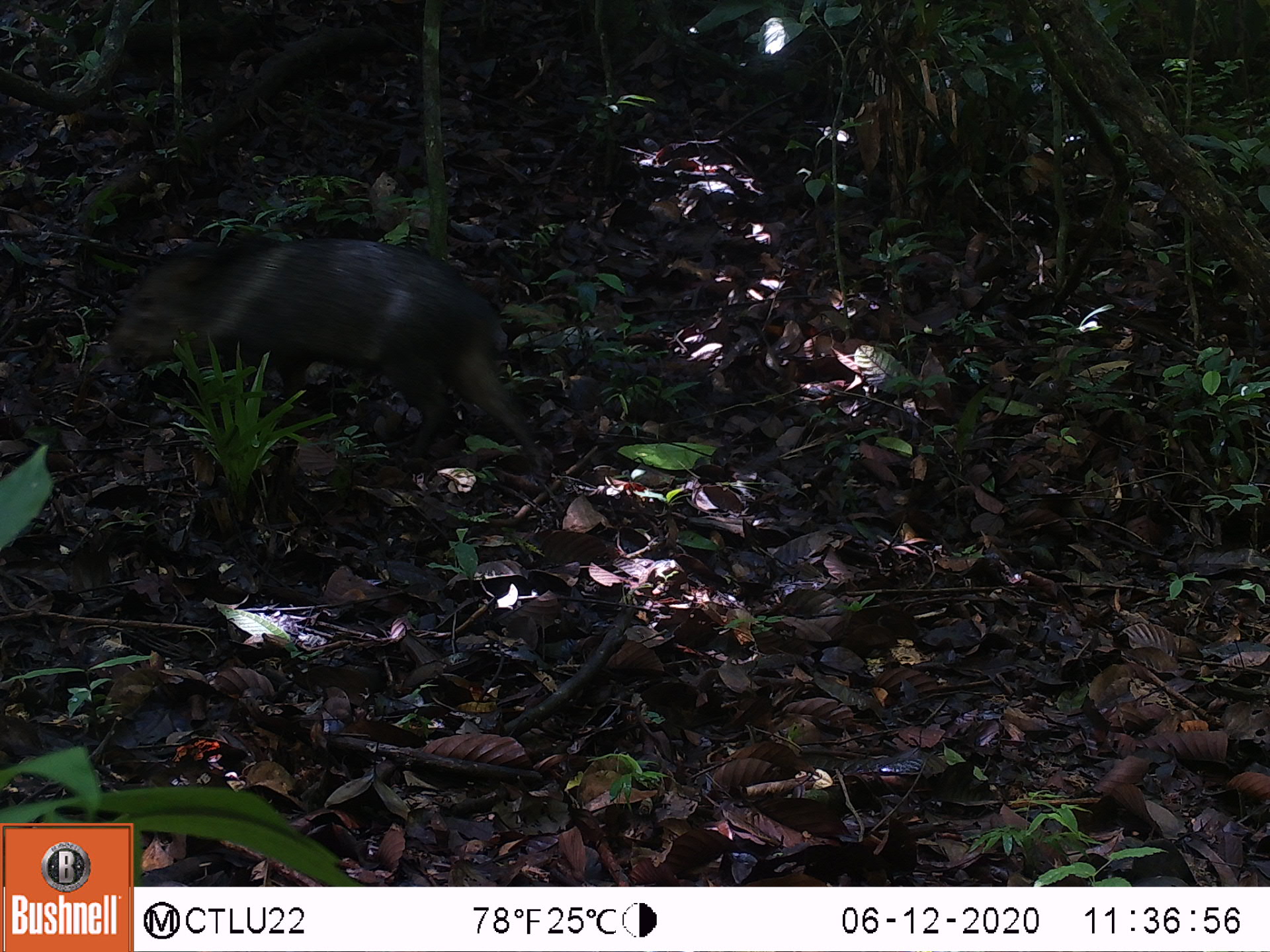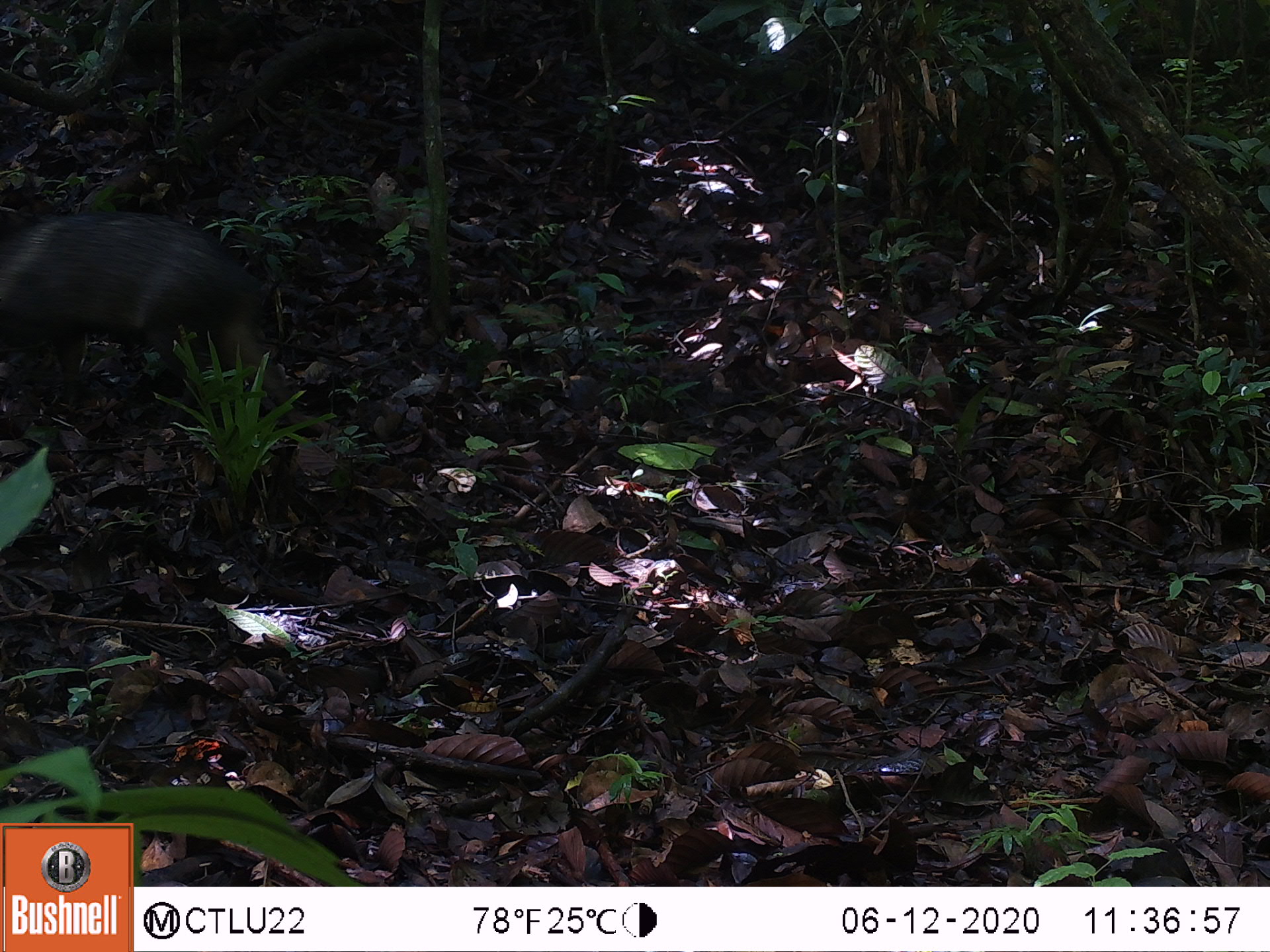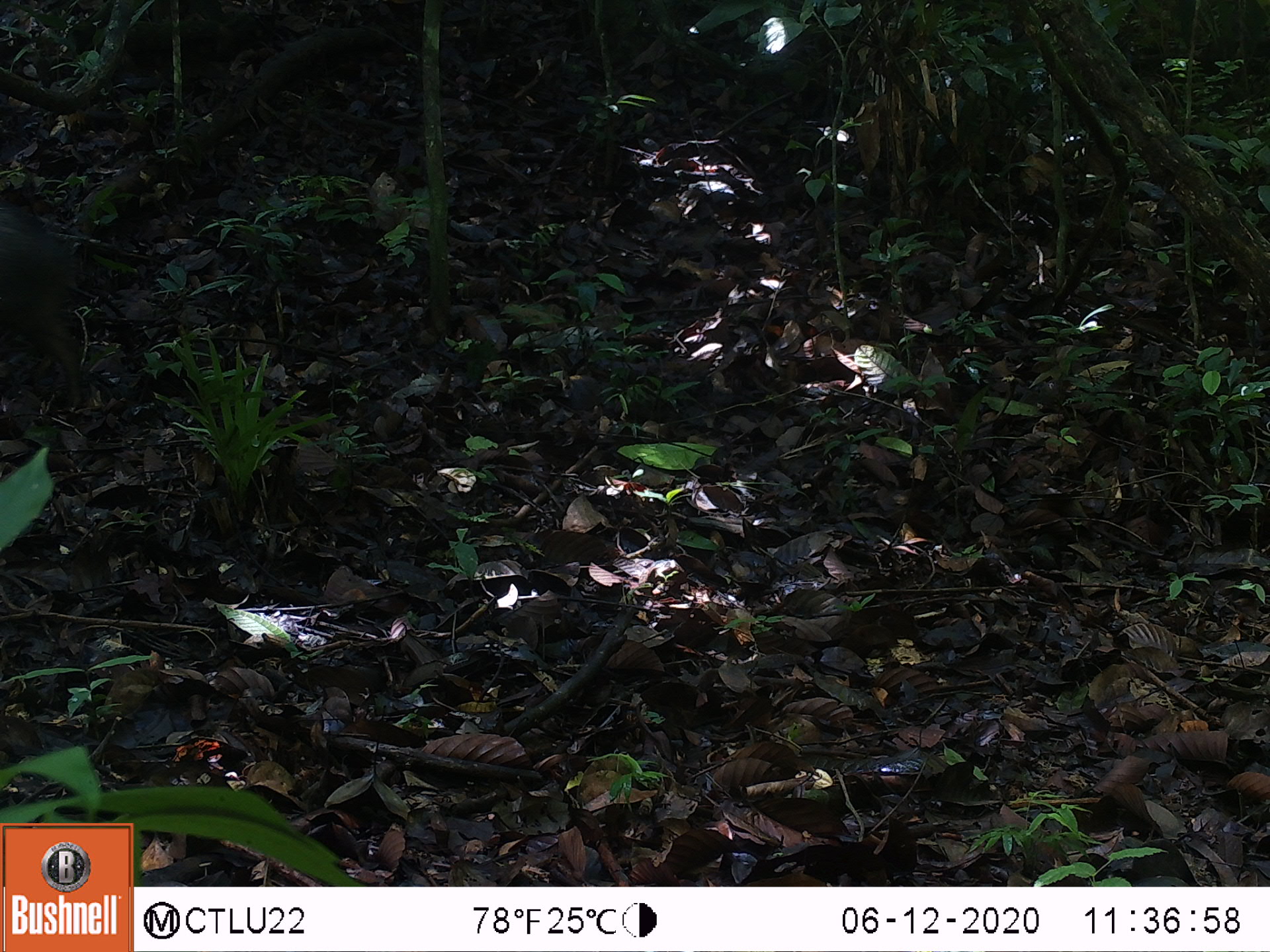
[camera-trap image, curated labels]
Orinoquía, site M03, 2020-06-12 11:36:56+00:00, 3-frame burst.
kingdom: Animalia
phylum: Chordata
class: Mammalia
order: Artiodactyla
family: Tayassuidae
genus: Pecari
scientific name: Pecari tajacu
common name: collared peccary